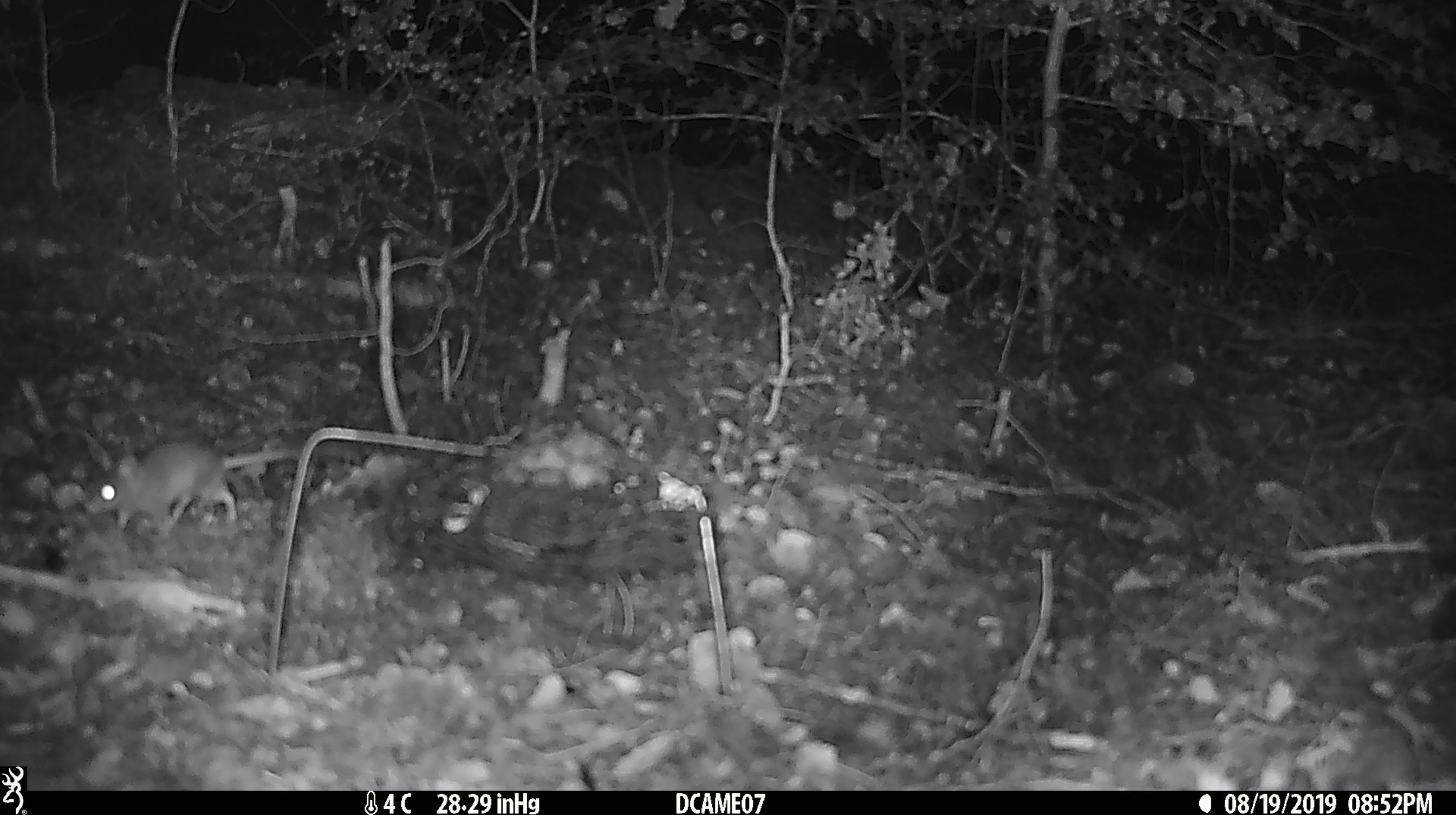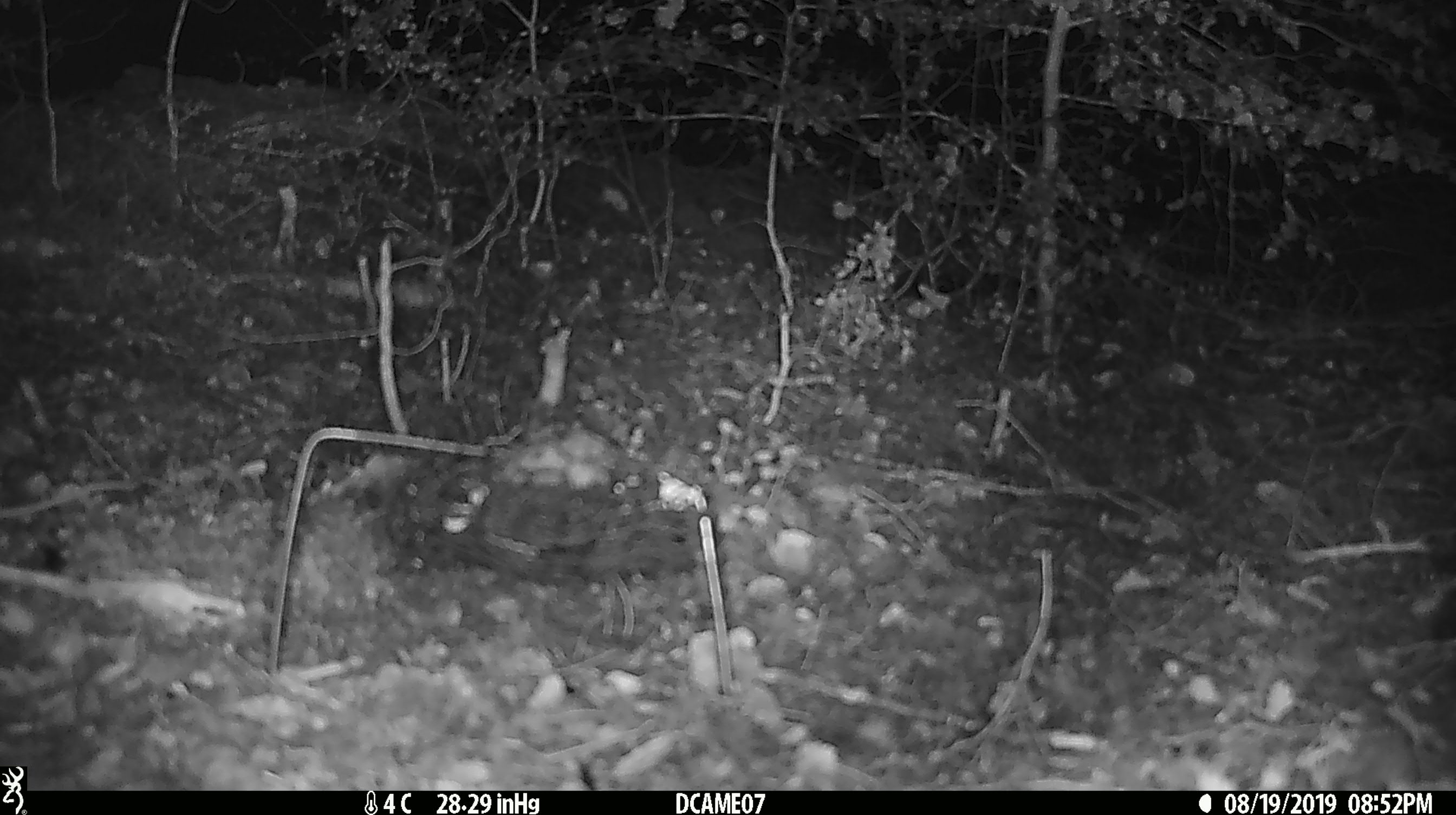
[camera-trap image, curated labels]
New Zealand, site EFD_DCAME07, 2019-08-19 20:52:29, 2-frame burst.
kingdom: Animalia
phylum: Chordata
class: Mammalia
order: Rodentia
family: Muridae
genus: Mus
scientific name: Mus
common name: mouse